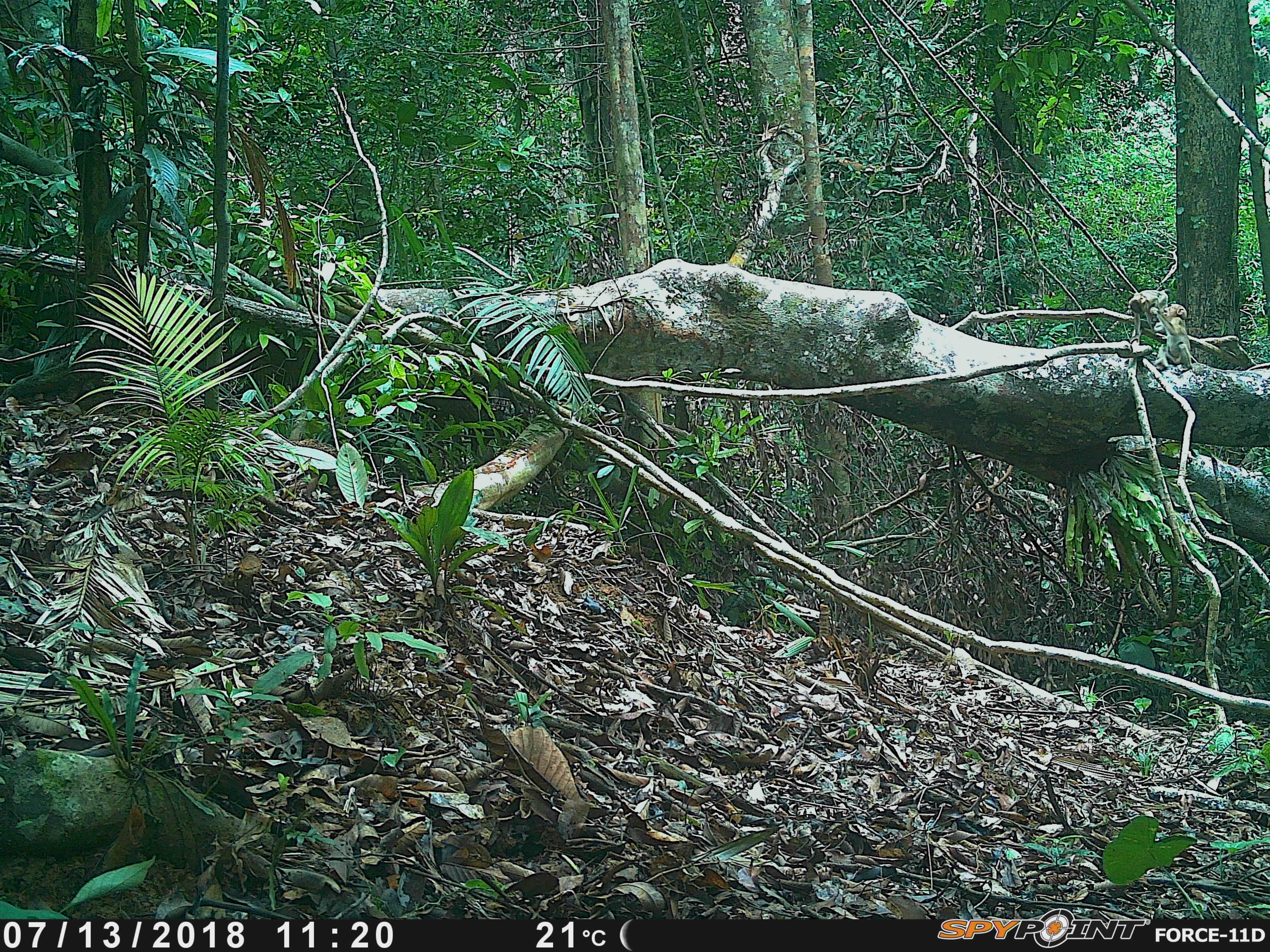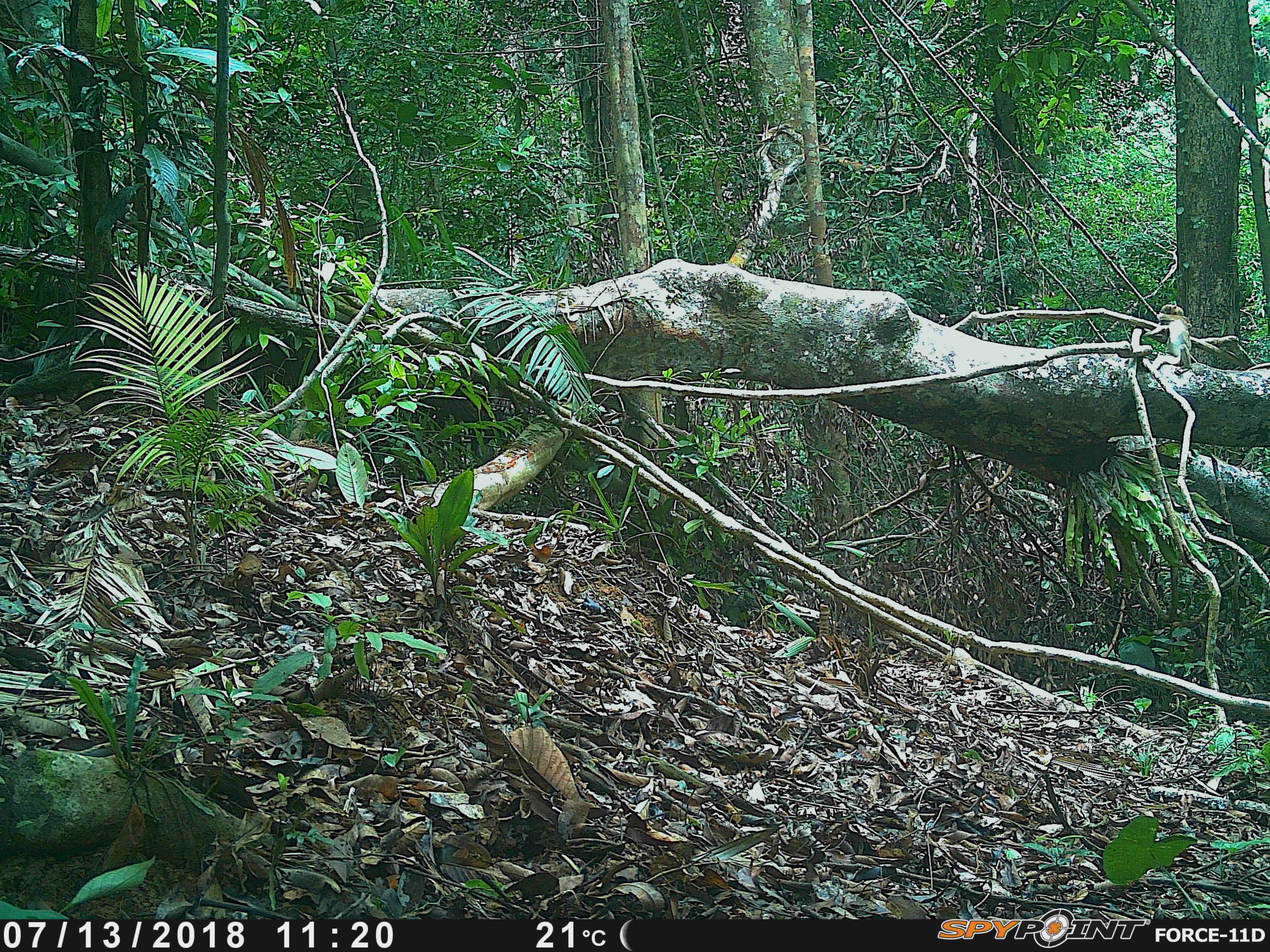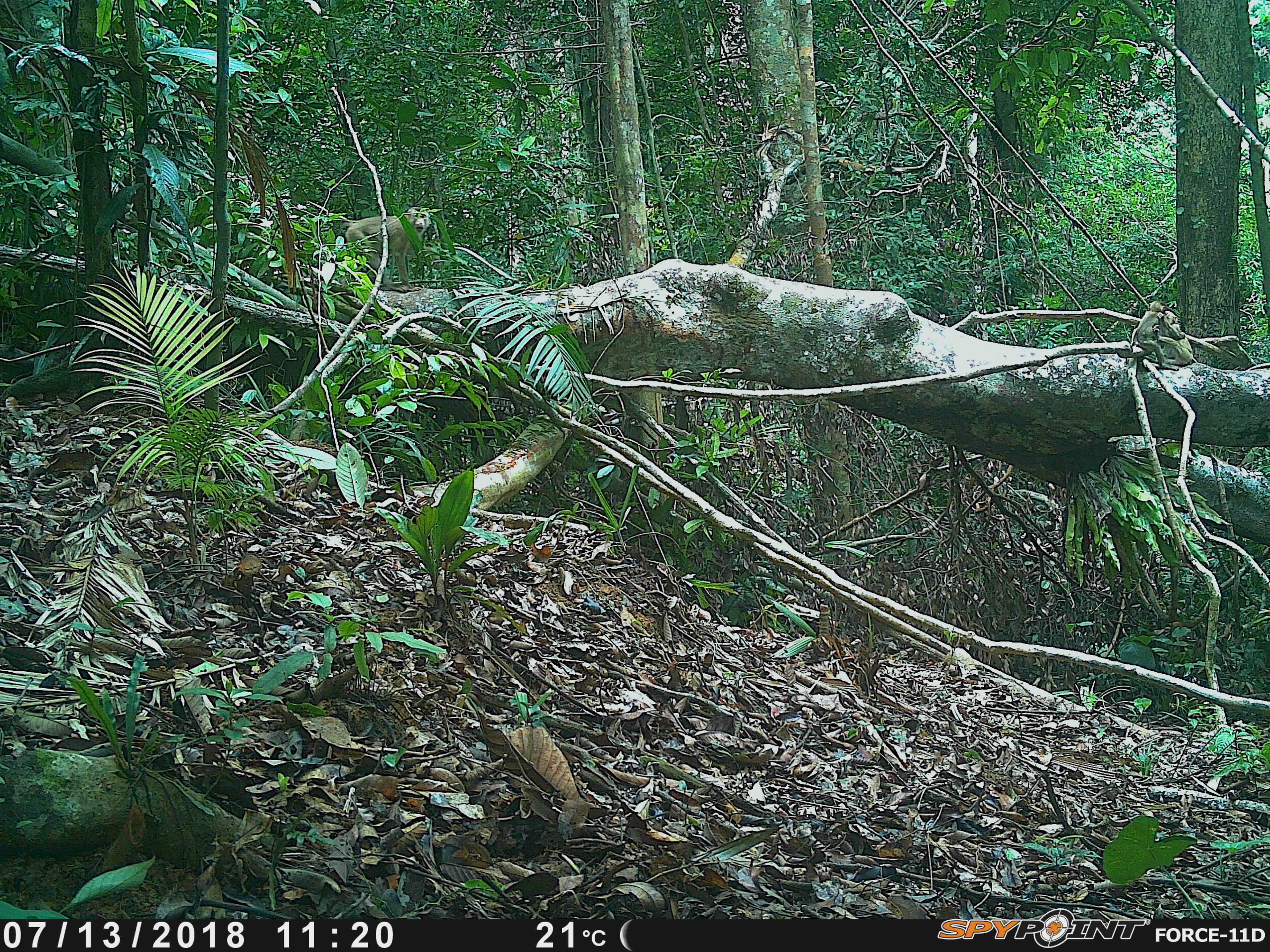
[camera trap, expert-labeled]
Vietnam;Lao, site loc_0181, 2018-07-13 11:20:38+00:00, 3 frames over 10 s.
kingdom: Animalia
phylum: Chordata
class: Mammalia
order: Primates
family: Cercopithecidae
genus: Macaca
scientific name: Macaca nemestrina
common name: pig-tailed macaque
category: pig tailed macaque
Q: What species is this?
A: Pig tailed macaque (pig-tailed macaque) (Macaca nemestrina).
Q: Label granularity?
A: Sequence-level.